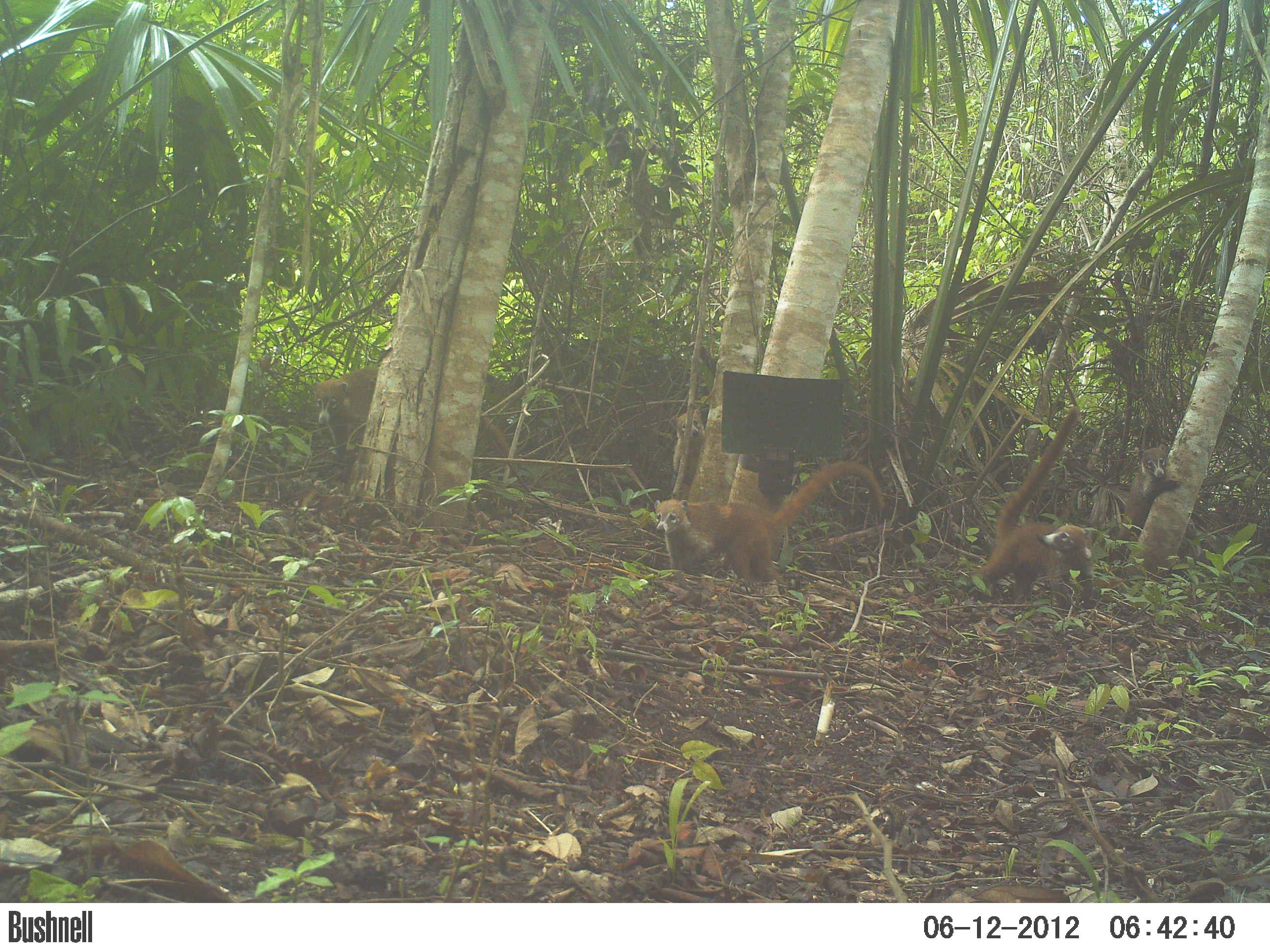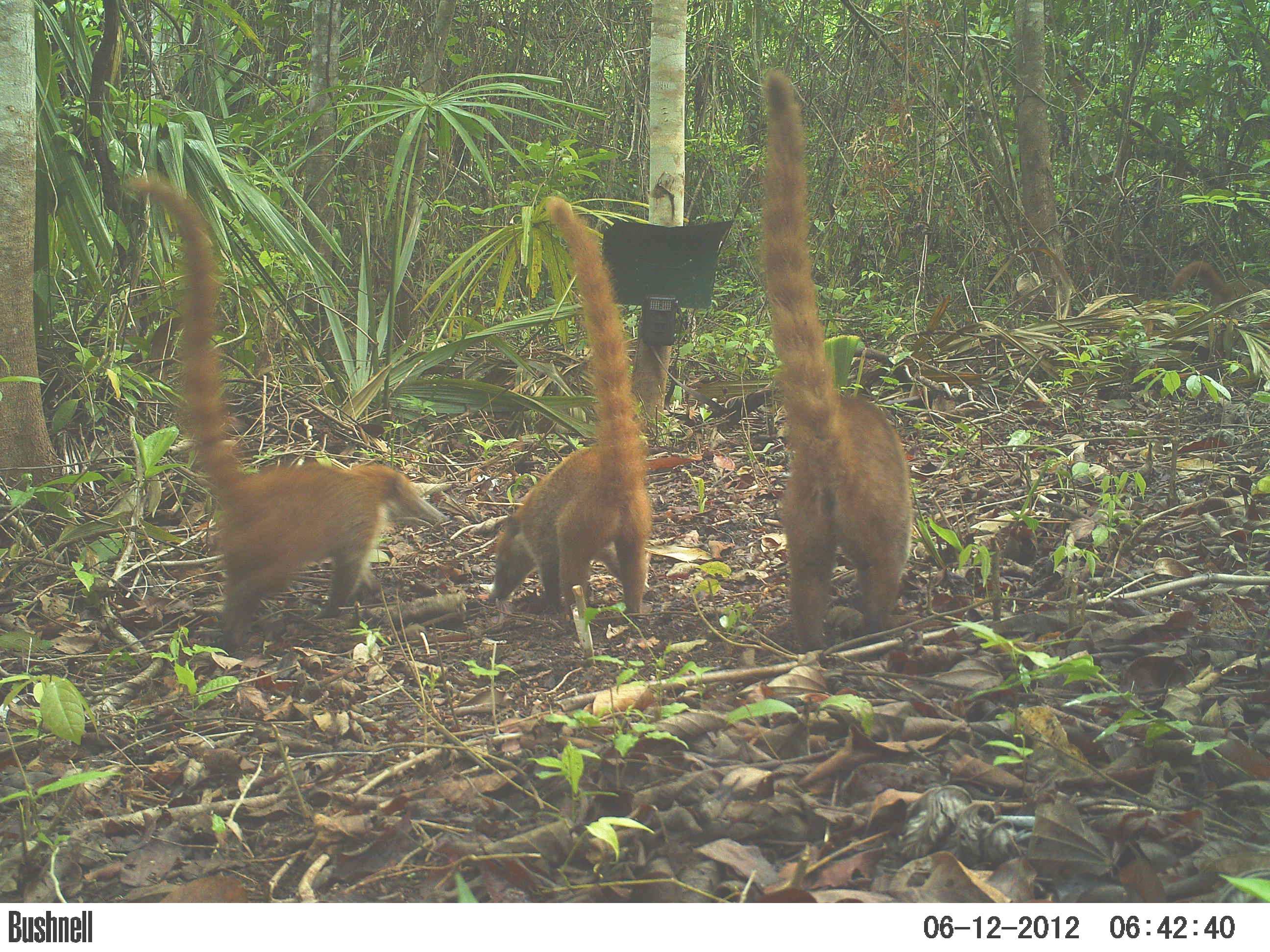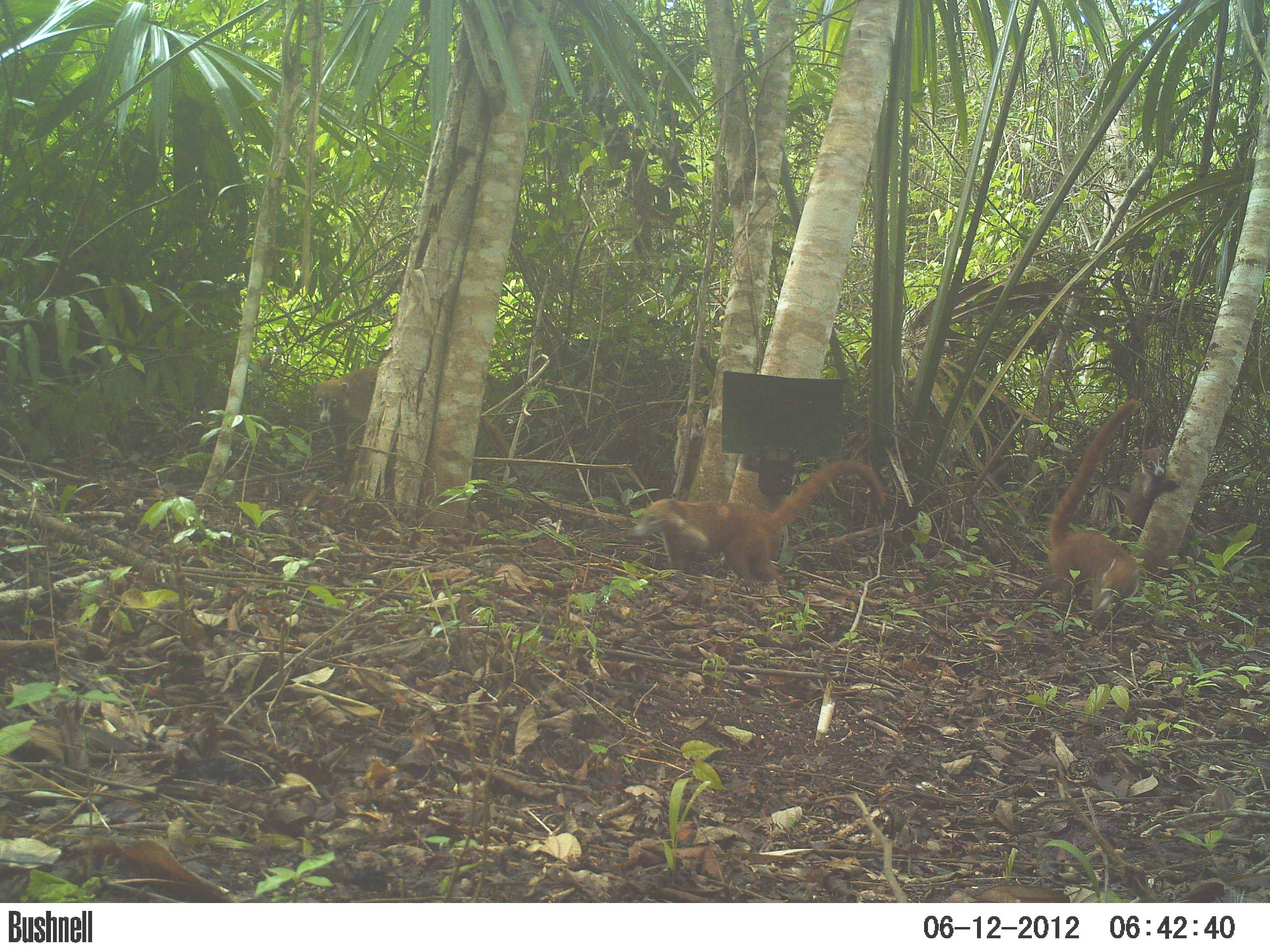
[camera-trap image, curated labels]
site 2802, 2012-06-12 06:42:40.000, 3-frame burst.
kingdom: Animalia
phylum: Chordata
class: Mammalia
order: Carnivora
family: Procyonidae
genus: Nasua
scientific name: Nasua narica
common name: white-nosed coati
Nasua narica (white-nosed coati), count 5, age adult.